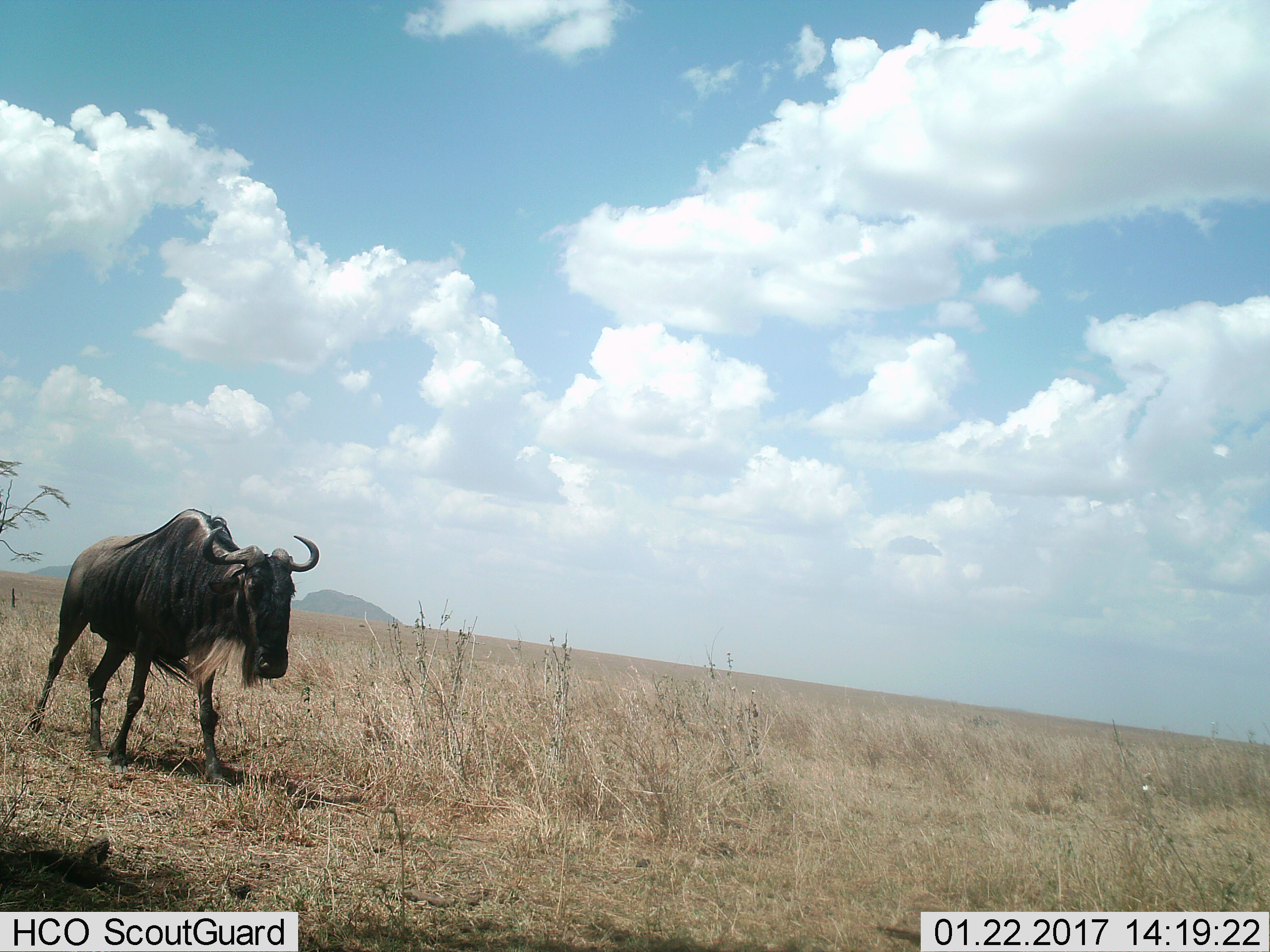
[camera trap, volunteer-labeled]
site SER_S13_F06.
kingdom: Animalia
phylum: Chordata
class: Mammalia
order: Artiodactyla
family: Bovidae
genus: Connochaetes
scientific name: Connochaetes taurinus taurinus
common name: blue wildebeest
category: wildebeestblue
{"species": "wildebeestblue (blue wildebeest) (Connochaetes taurinus taurinus)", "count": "1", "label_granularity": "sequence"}